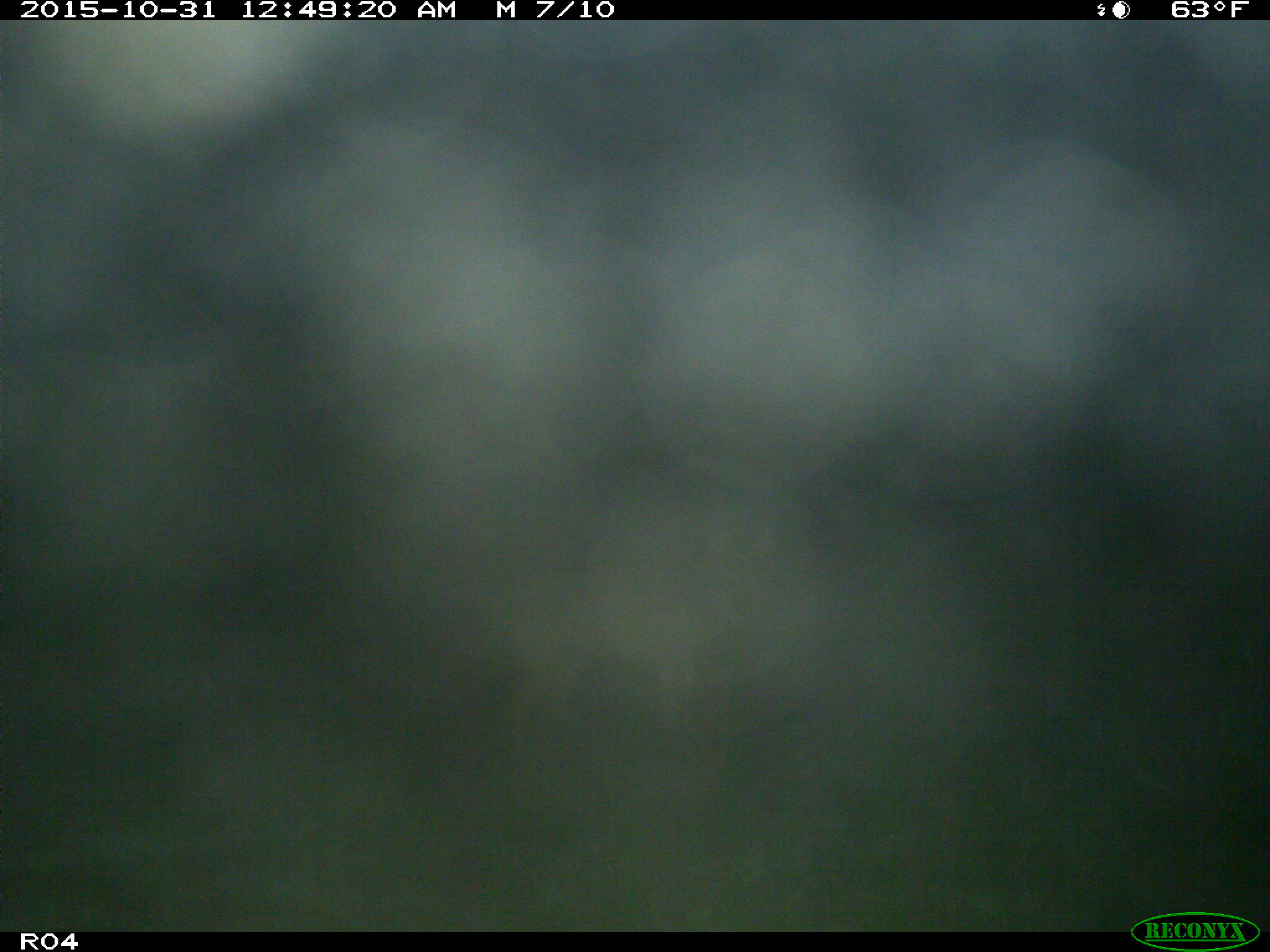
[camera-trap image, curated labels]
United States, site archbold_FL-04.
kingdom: Animalia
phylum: Chordata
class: Mammalia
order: Carnivora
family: Canidae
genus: Canis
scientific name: Canis latrans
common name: coyote